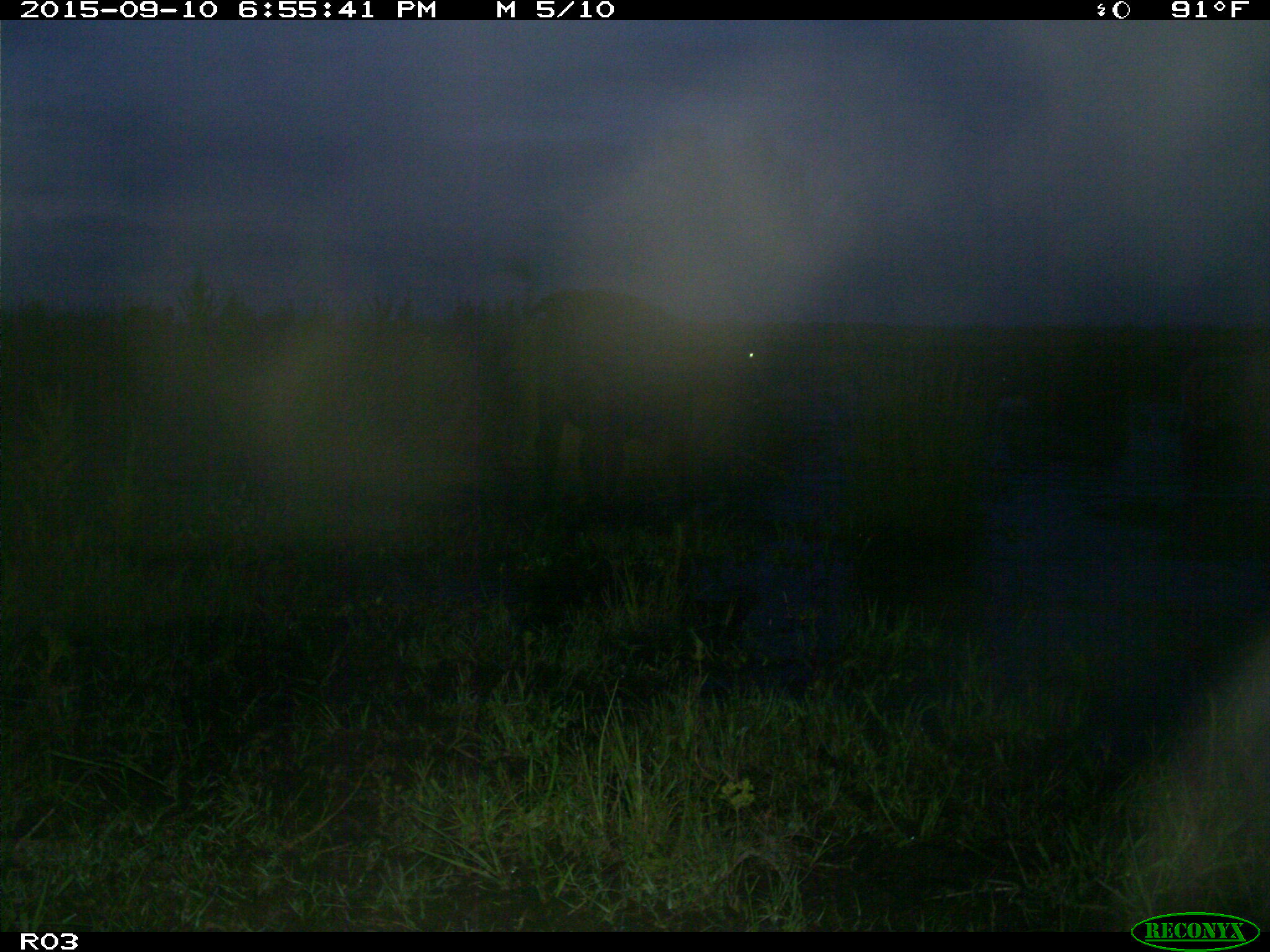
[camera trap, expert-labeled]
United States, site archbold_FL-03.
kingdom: Animalia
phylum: Chordata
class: Mammalia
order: Artiodactyla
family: Bovidae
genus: Bos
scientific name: Bos taurus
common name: domestic cow